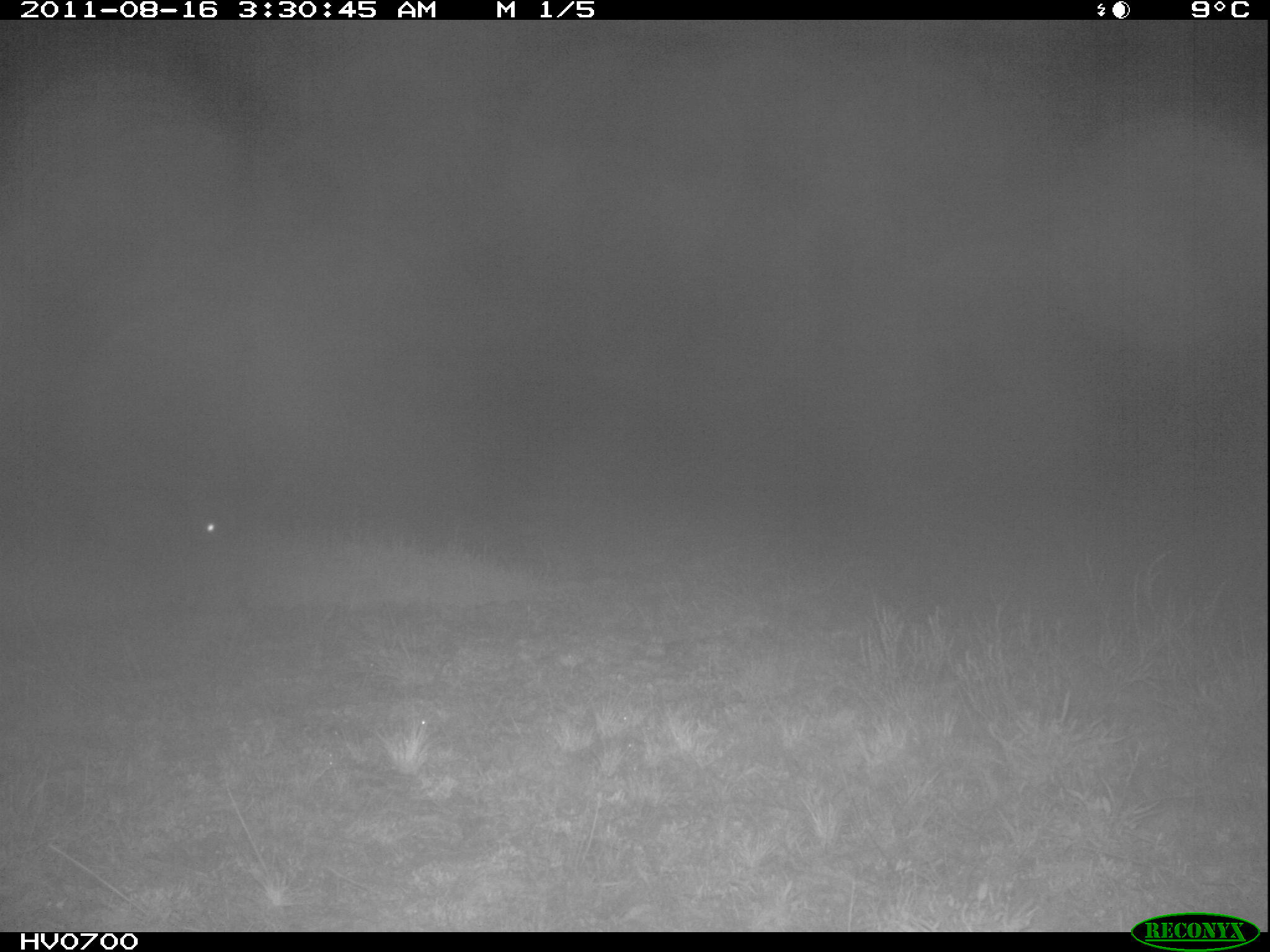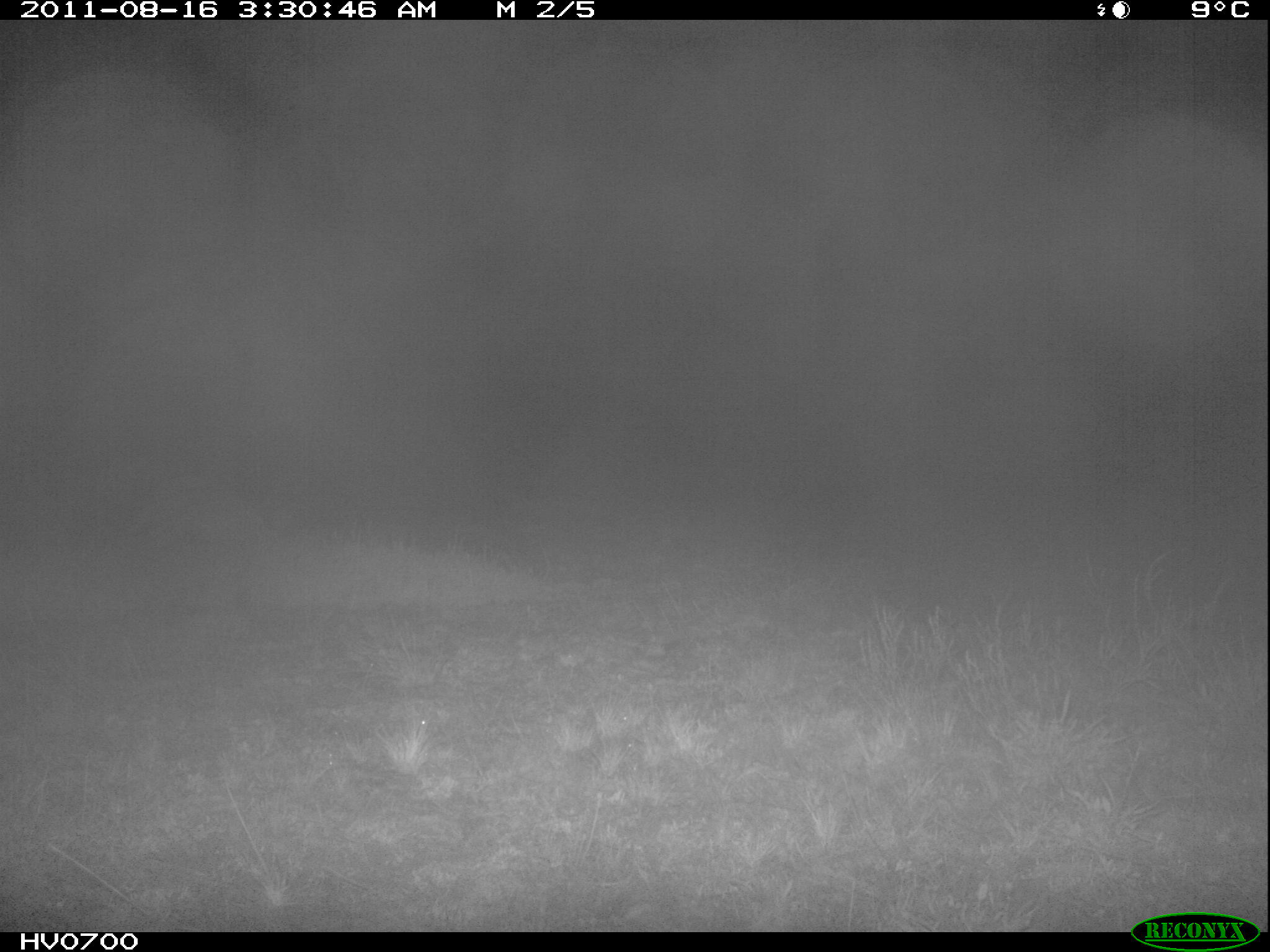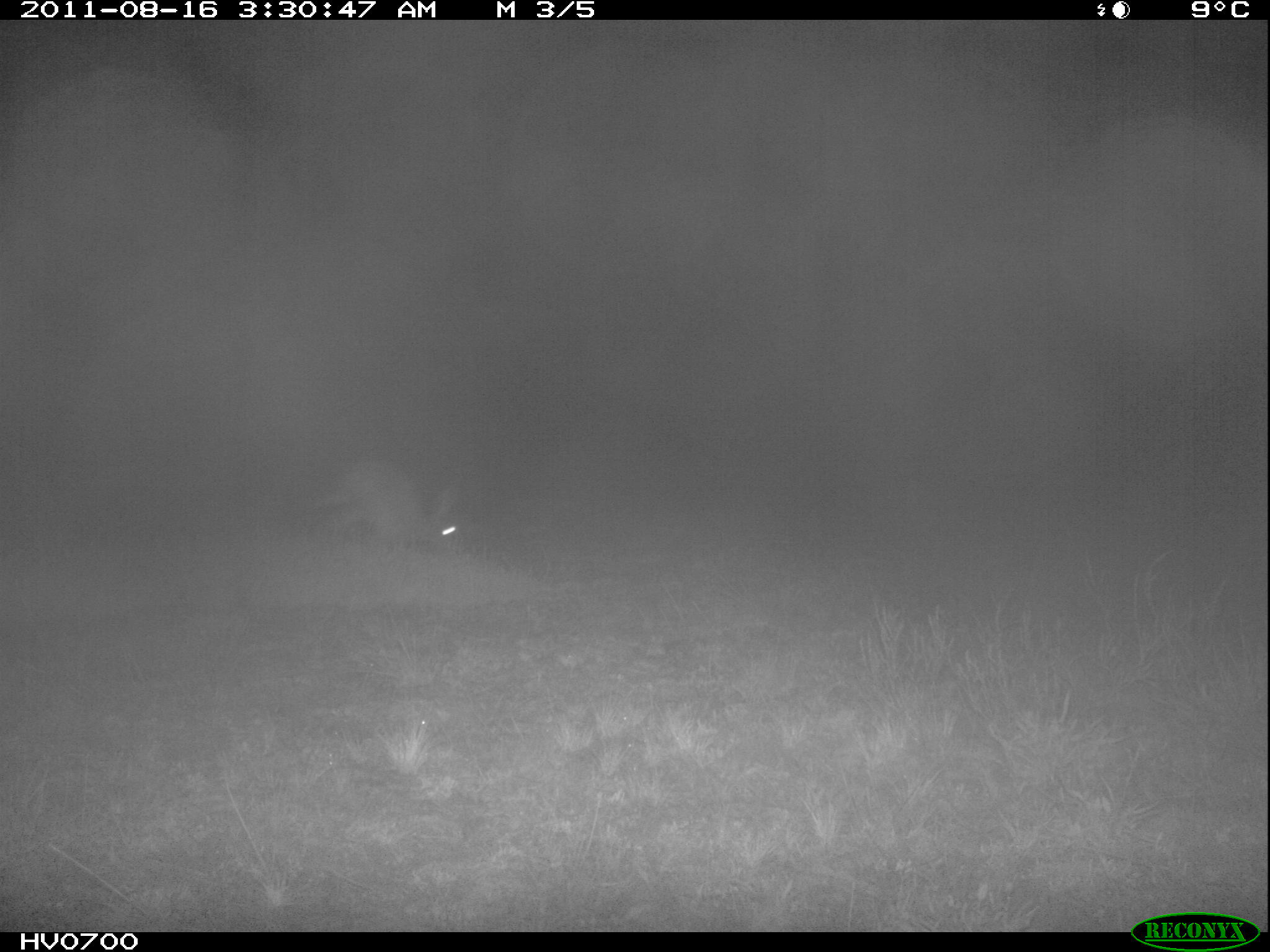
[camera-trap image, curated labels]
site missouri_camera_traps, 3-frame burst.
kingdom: Animalia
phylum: Chordata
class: Mammalia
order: Lagomorpha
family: Leporidae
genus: Lepus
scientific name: Lepus europaeus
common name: european hare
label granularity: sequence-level